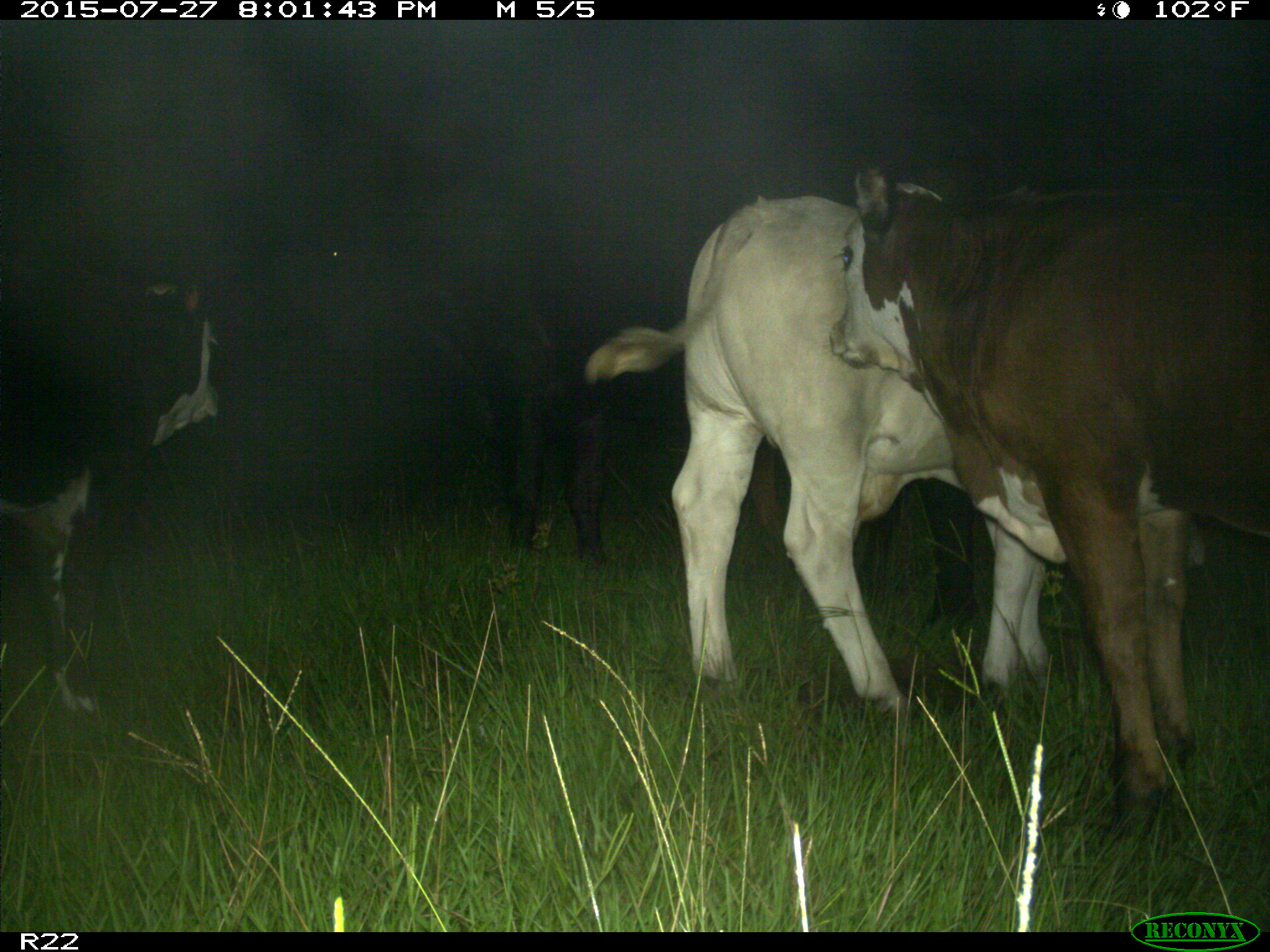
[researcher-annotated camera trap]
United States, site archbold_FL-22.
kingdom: Animalia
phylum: Chordata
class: Mammalia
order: Artiodactyla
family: Bovidae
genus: Bos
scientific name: Bos taurus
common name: domestic cow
Bos taurus (domestic cow).